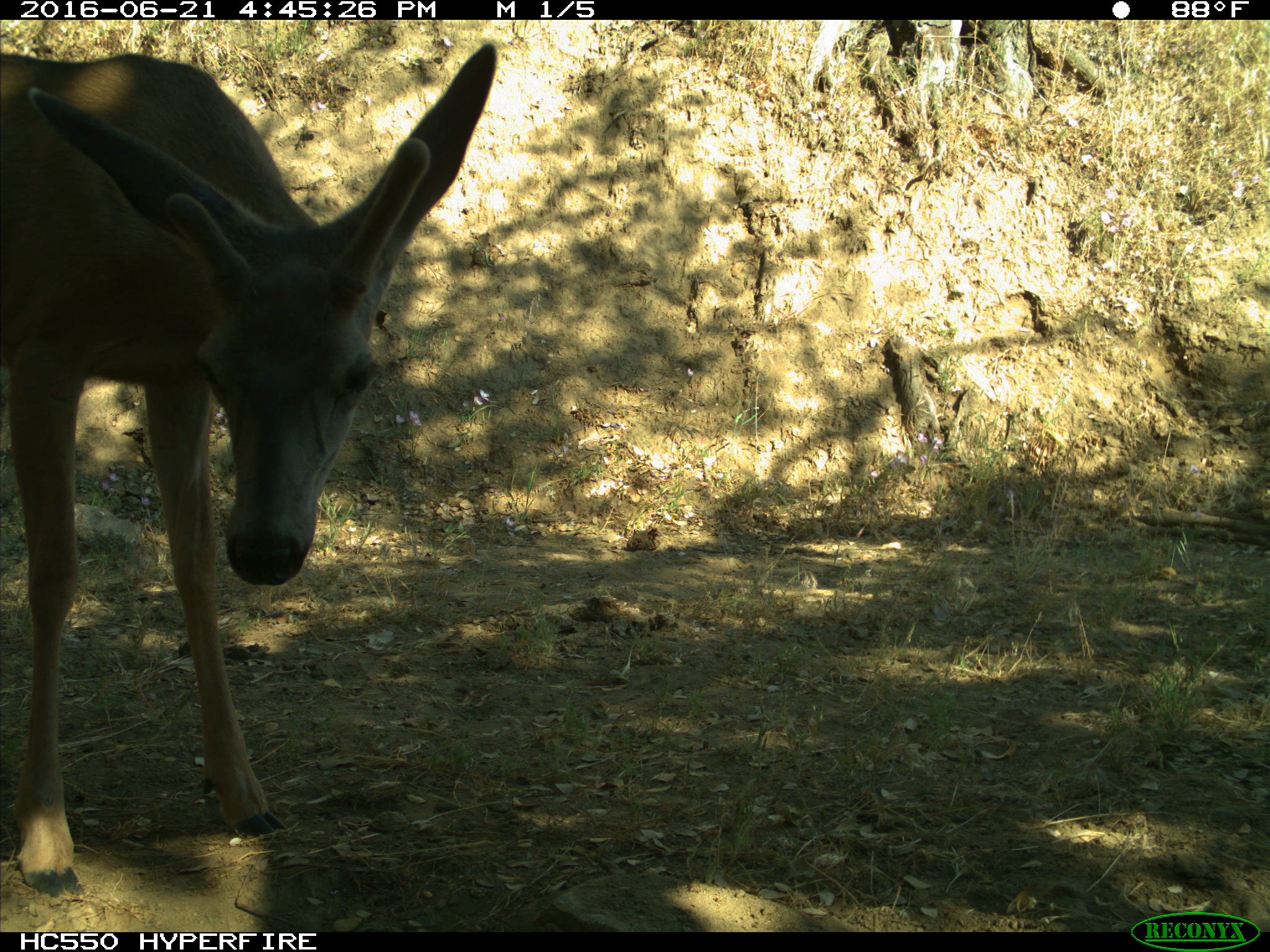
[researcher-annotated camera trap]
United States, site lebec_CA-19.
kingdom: Animalia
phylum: Chordata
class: Mammalia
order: Artiodactyla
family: Cervidae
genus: Odocoileus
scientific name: Odocoileus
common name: deer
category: unidentified deer